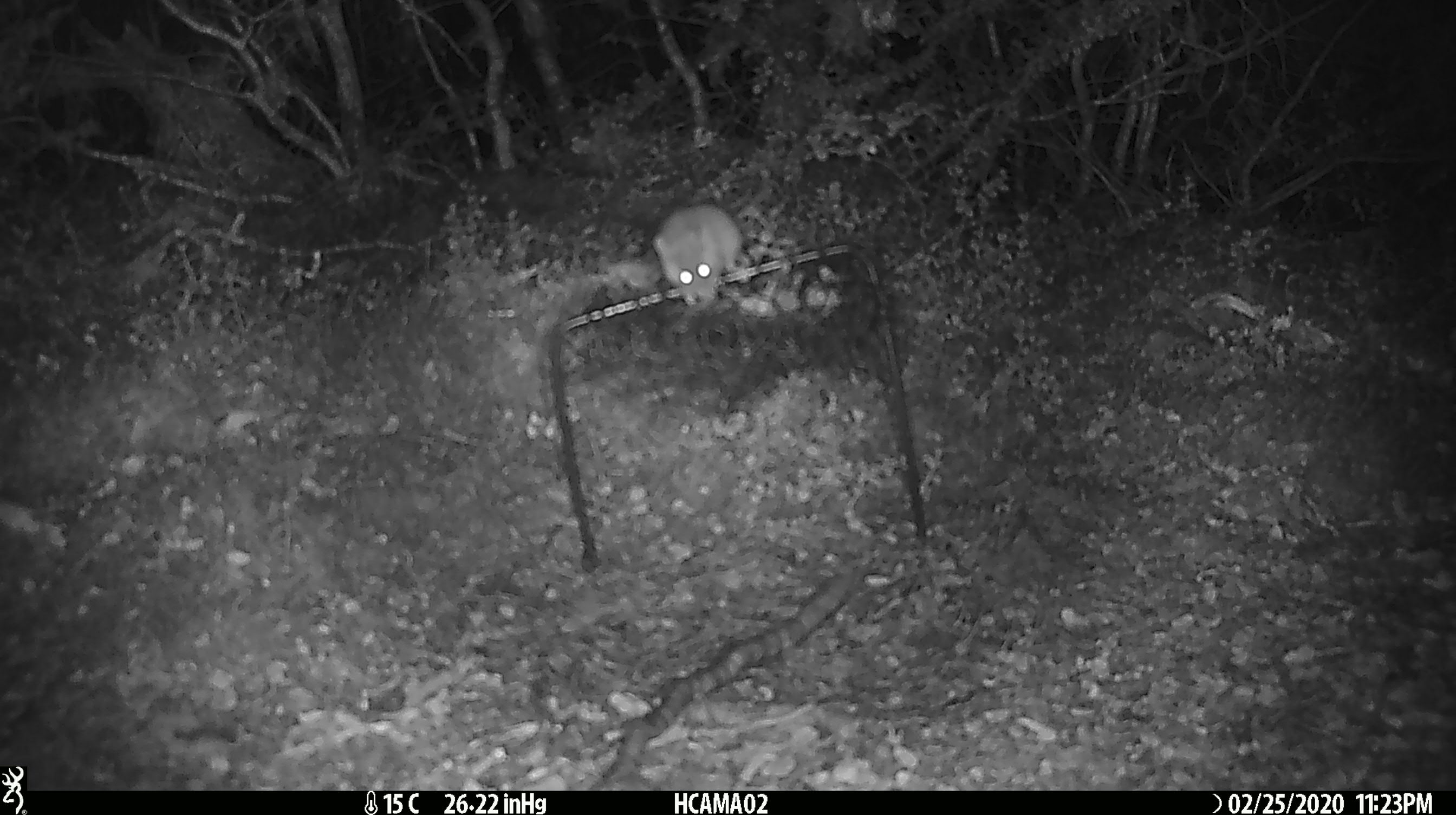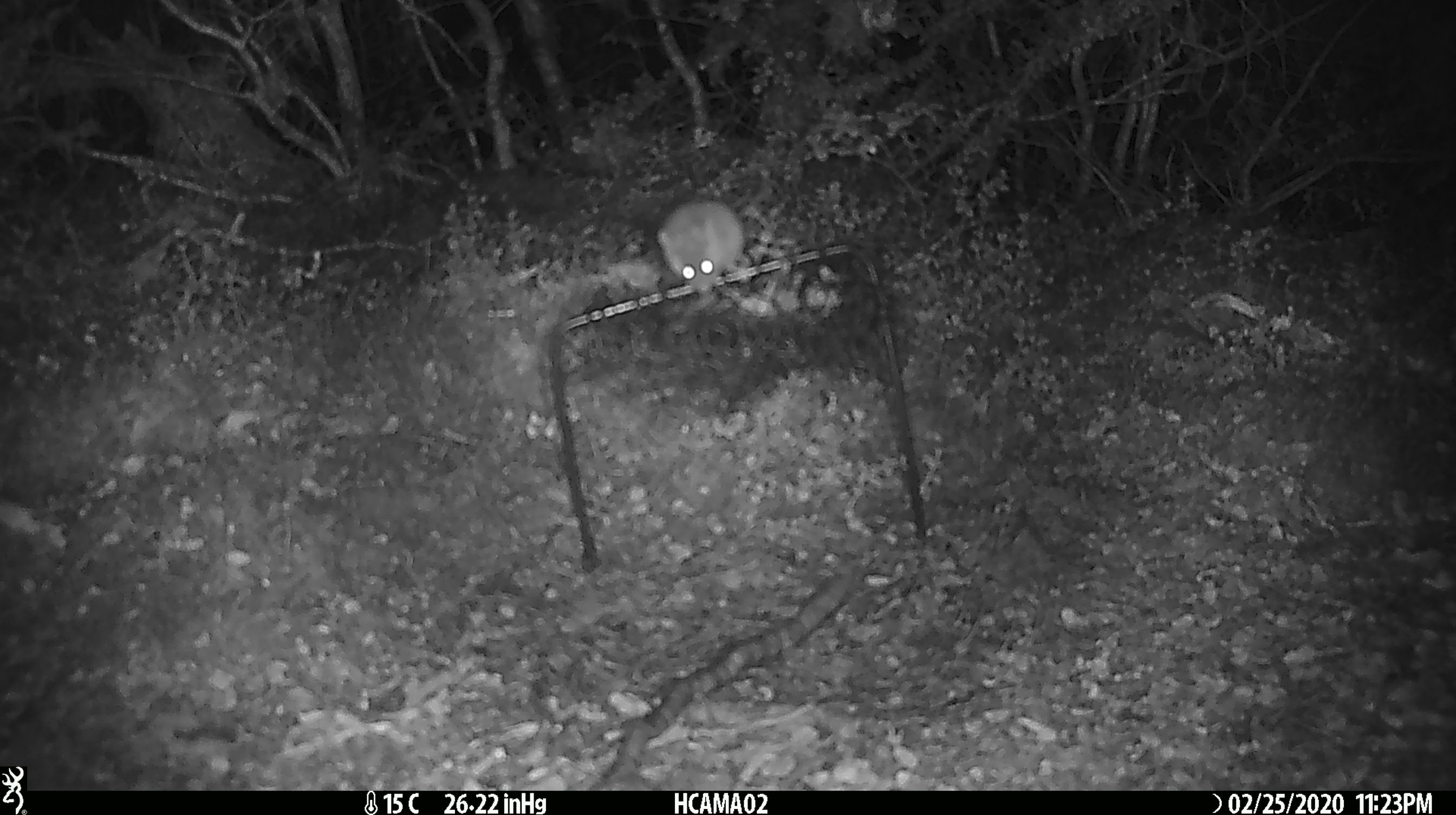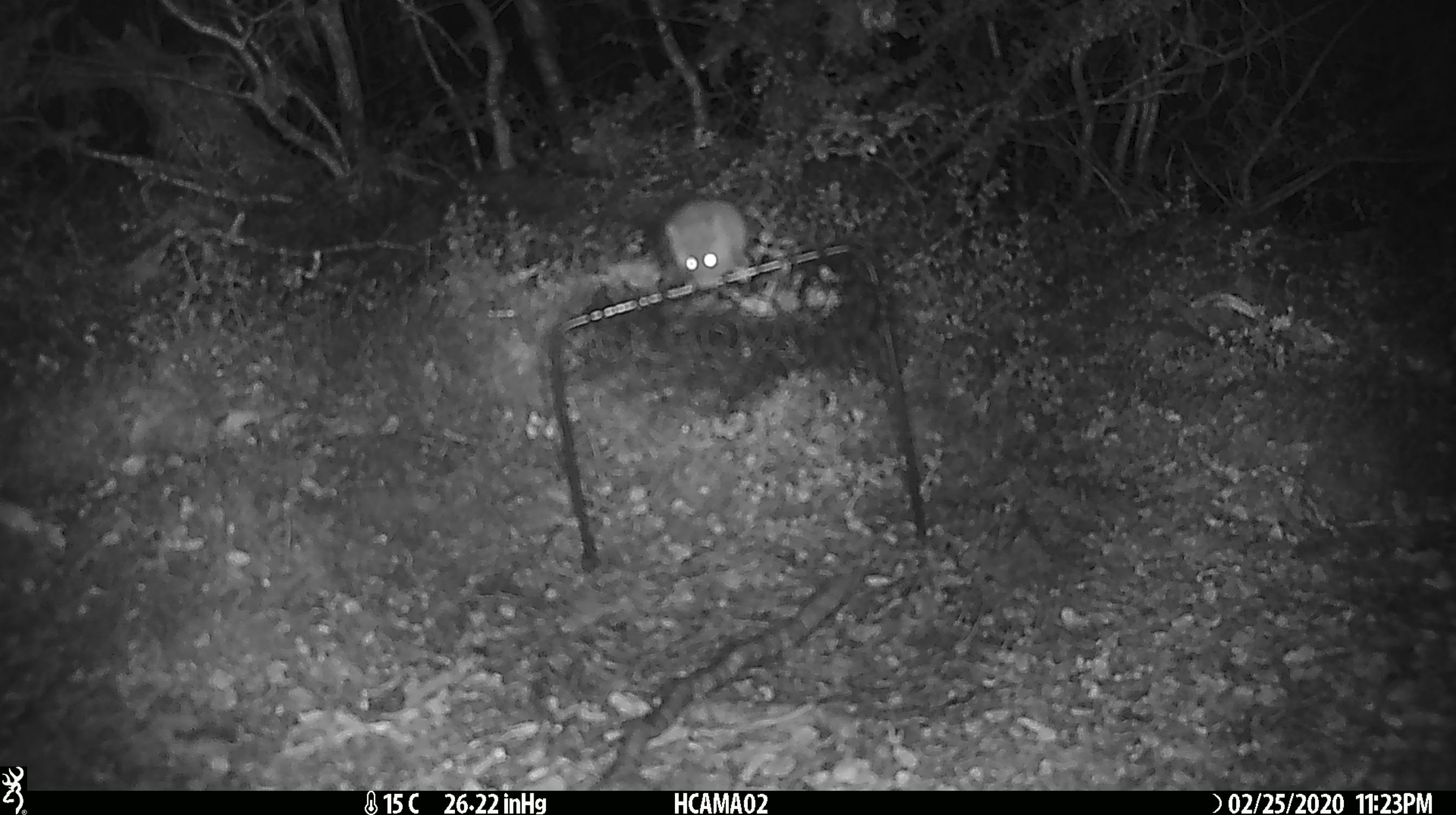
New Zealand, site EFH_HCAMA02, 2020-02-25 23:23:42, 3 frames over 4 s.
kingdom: Animalia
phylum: Chordata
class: Mammalia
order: Rodentia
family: Muridae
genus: Mus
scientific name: Mus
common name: mouse